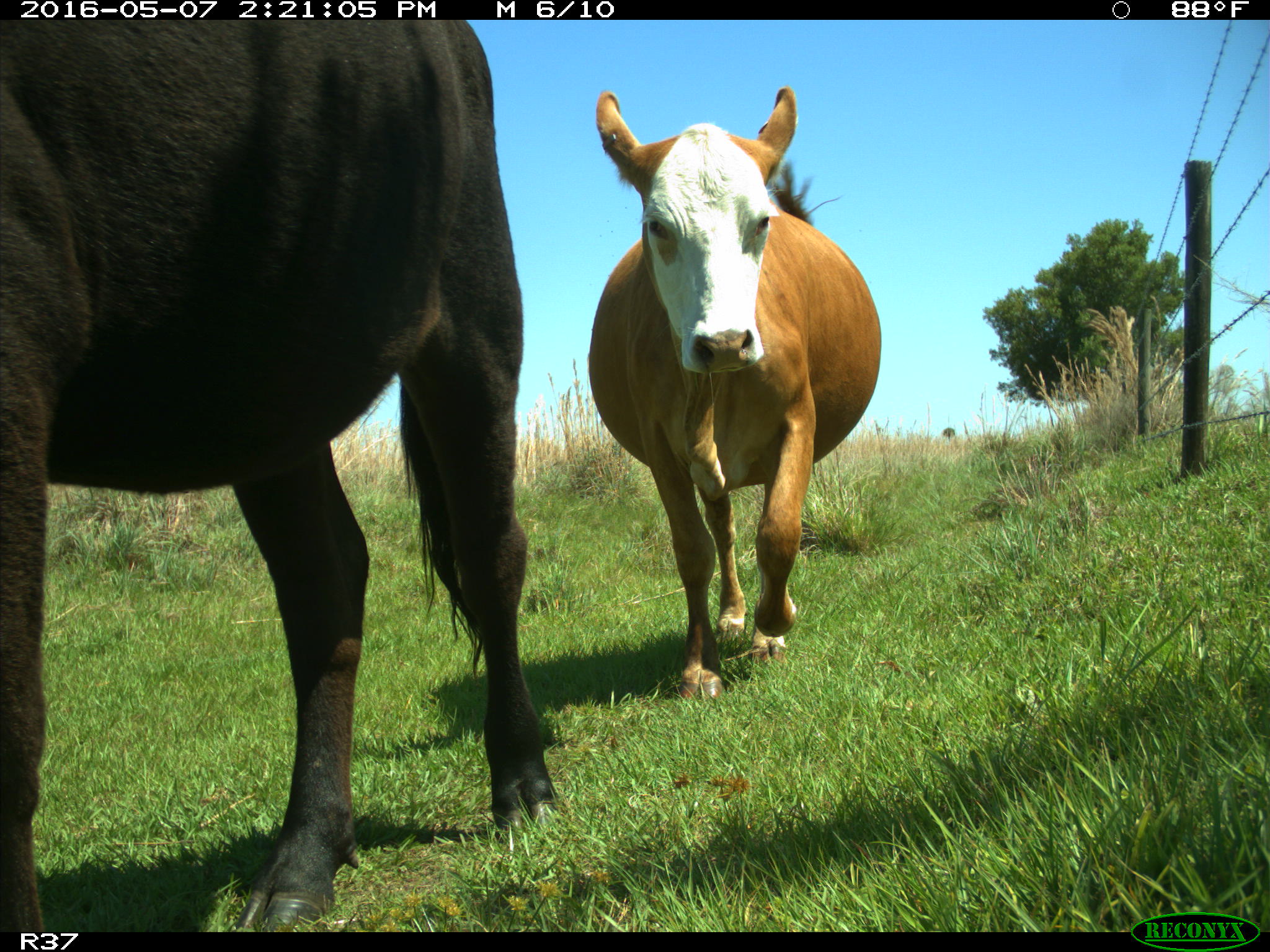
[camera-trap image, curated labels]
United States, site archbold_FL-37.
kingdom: Animalia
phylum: Chordata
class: Mammalia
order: Artiodactyla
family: Bovidae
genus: Bos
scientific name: Bos taurus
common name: domestic cow